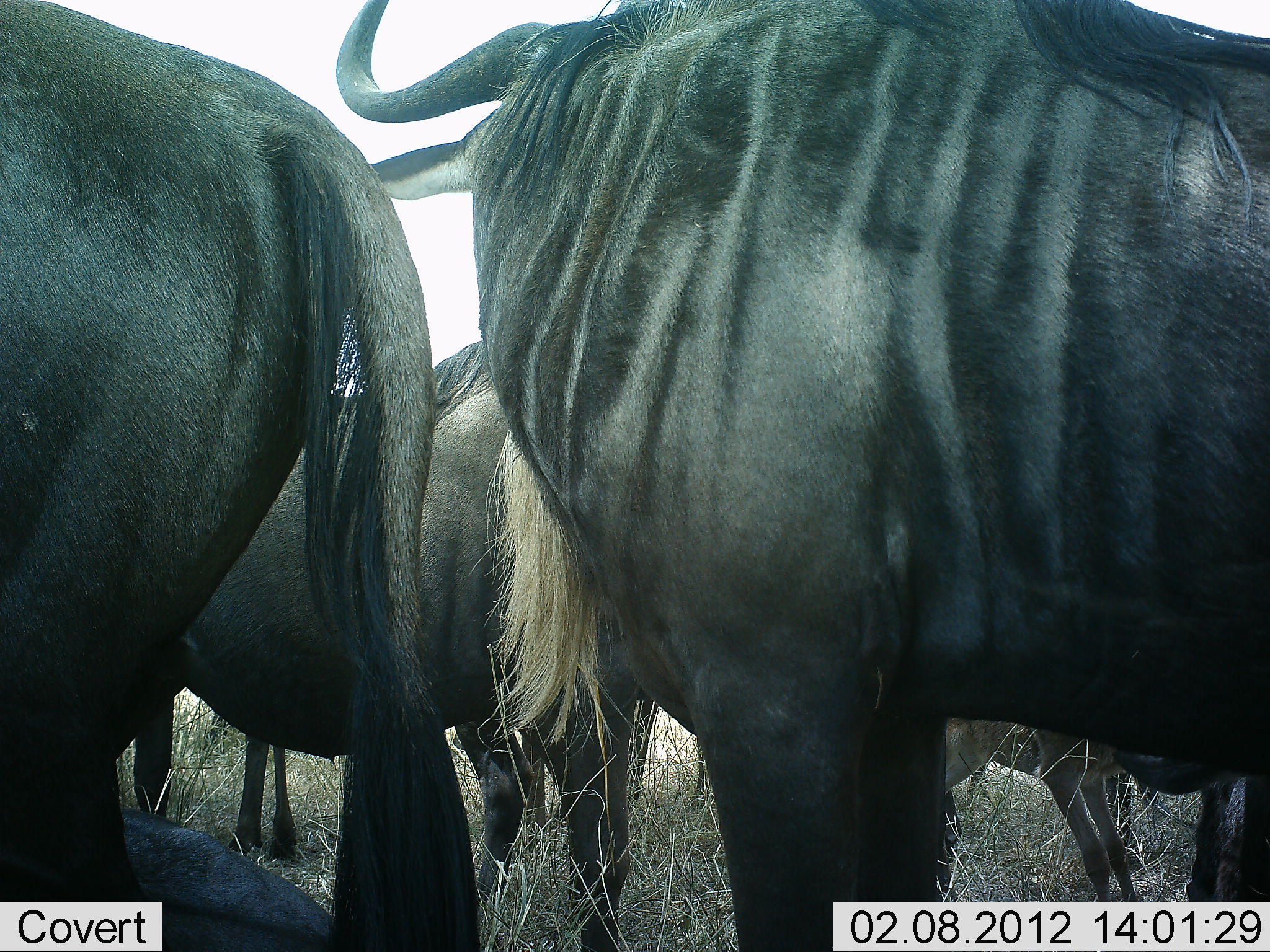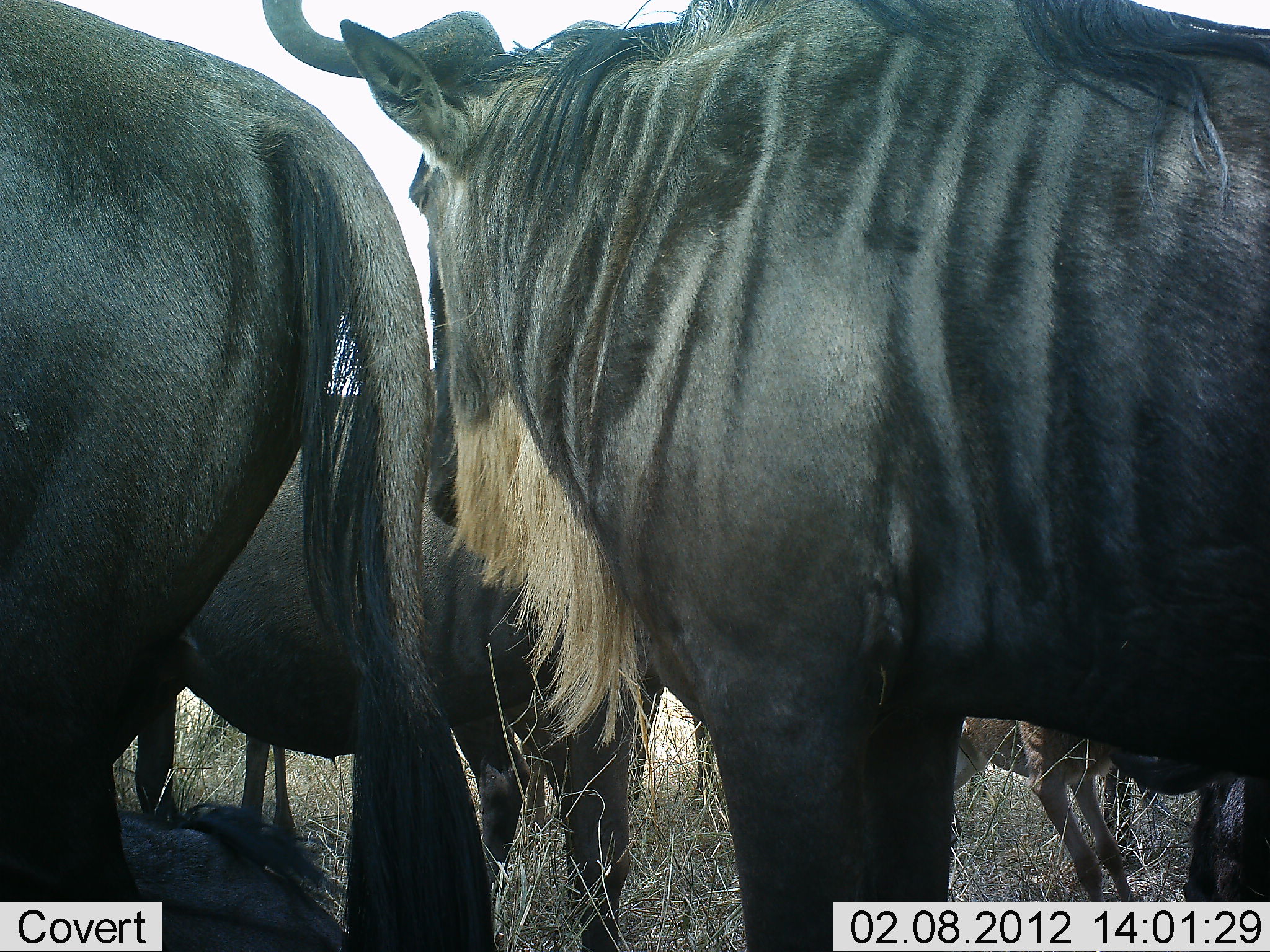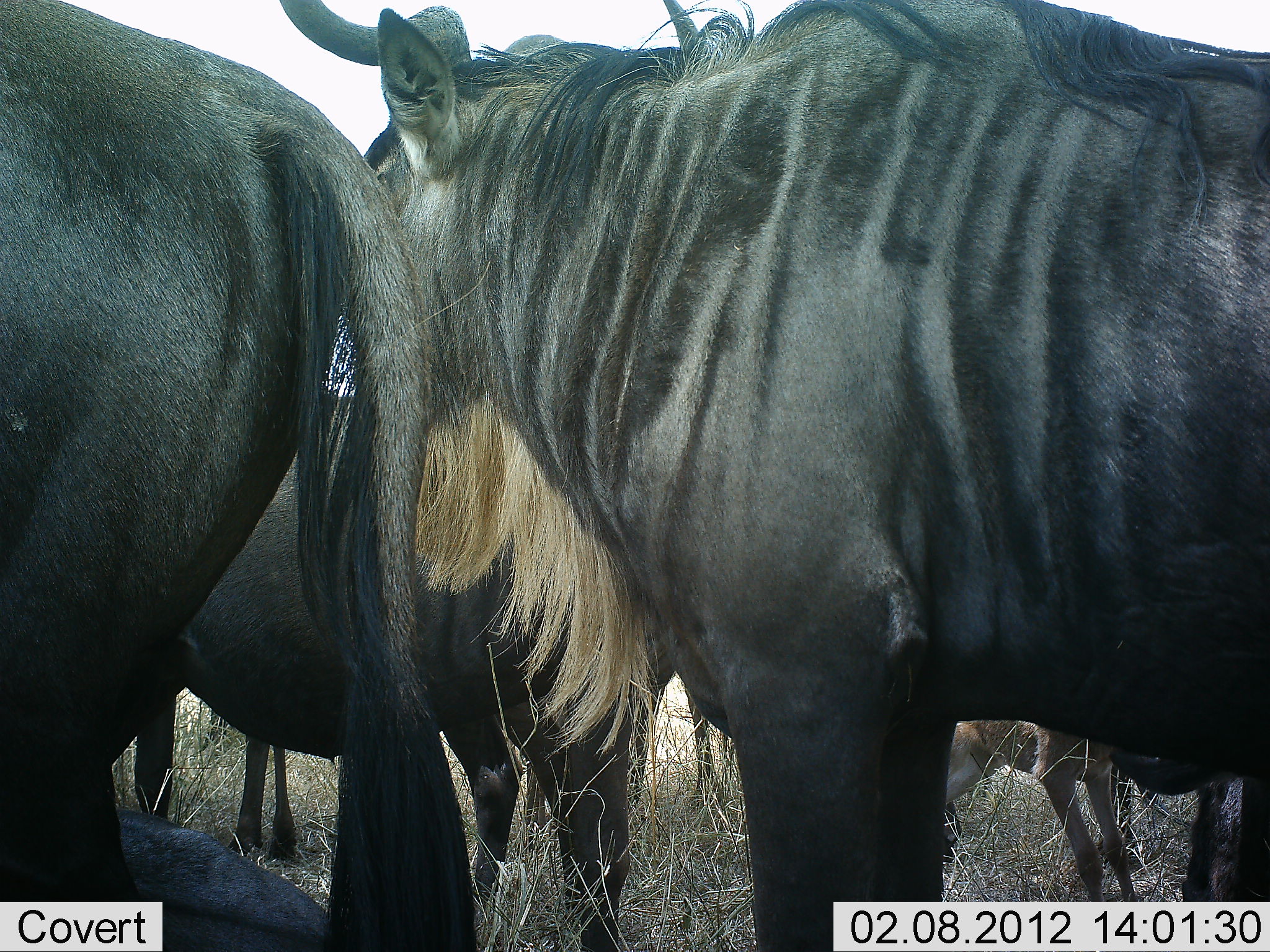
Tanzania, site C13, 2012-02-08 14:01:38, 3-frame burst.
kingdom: Animalia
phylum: Chordata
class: Mammalia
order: Artiodactyla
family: Bovidae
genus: Connochaetes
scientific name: Connochaetes taurinus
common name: blue wildebeest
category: wildebeest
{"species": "wildebeest (blue wildebeest) (Connochaetes taurinus)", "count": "5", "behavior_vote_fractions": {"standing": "100%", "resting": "50%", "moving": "0%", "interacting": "17%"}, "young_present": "56%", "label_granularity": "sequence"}